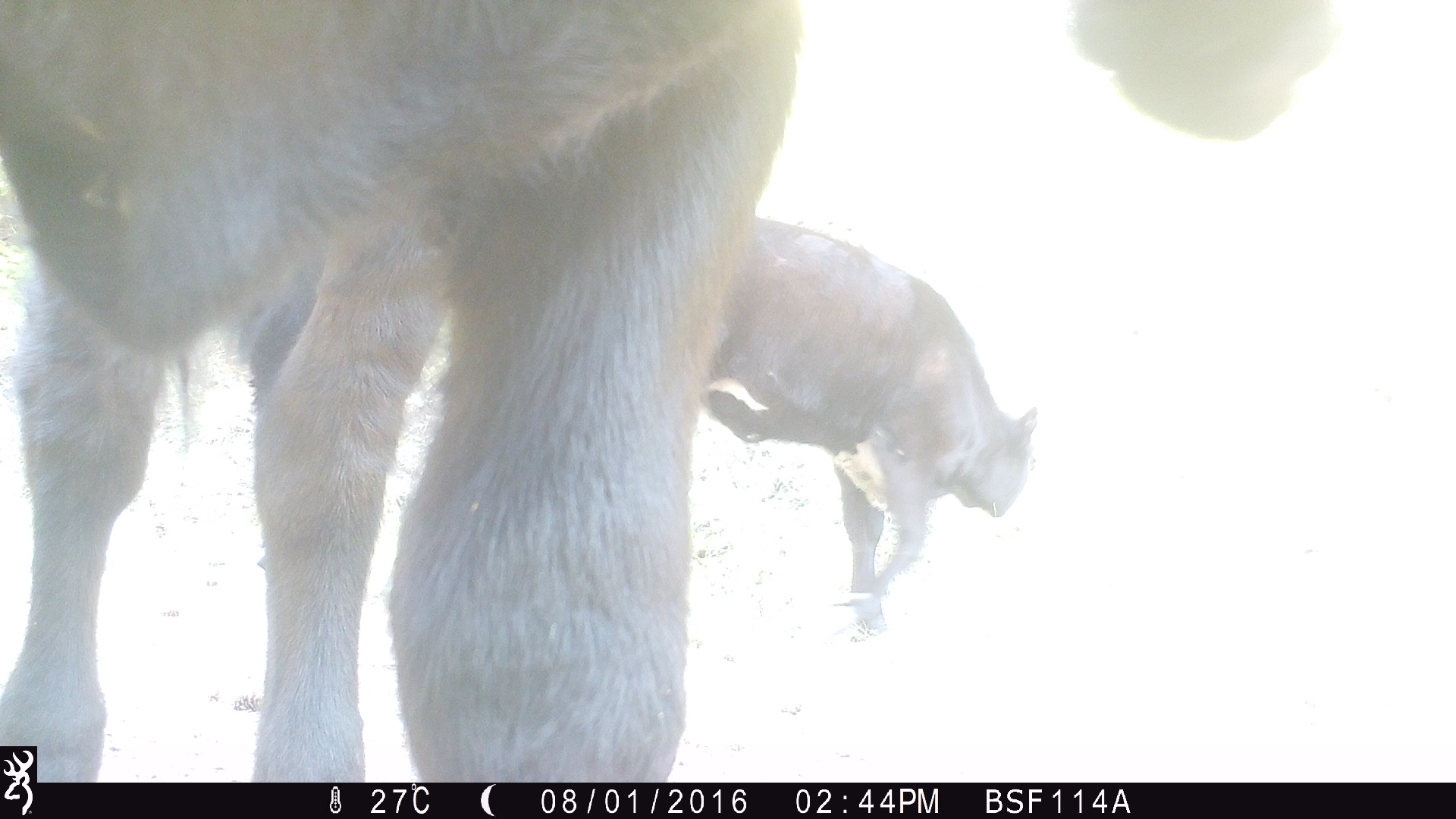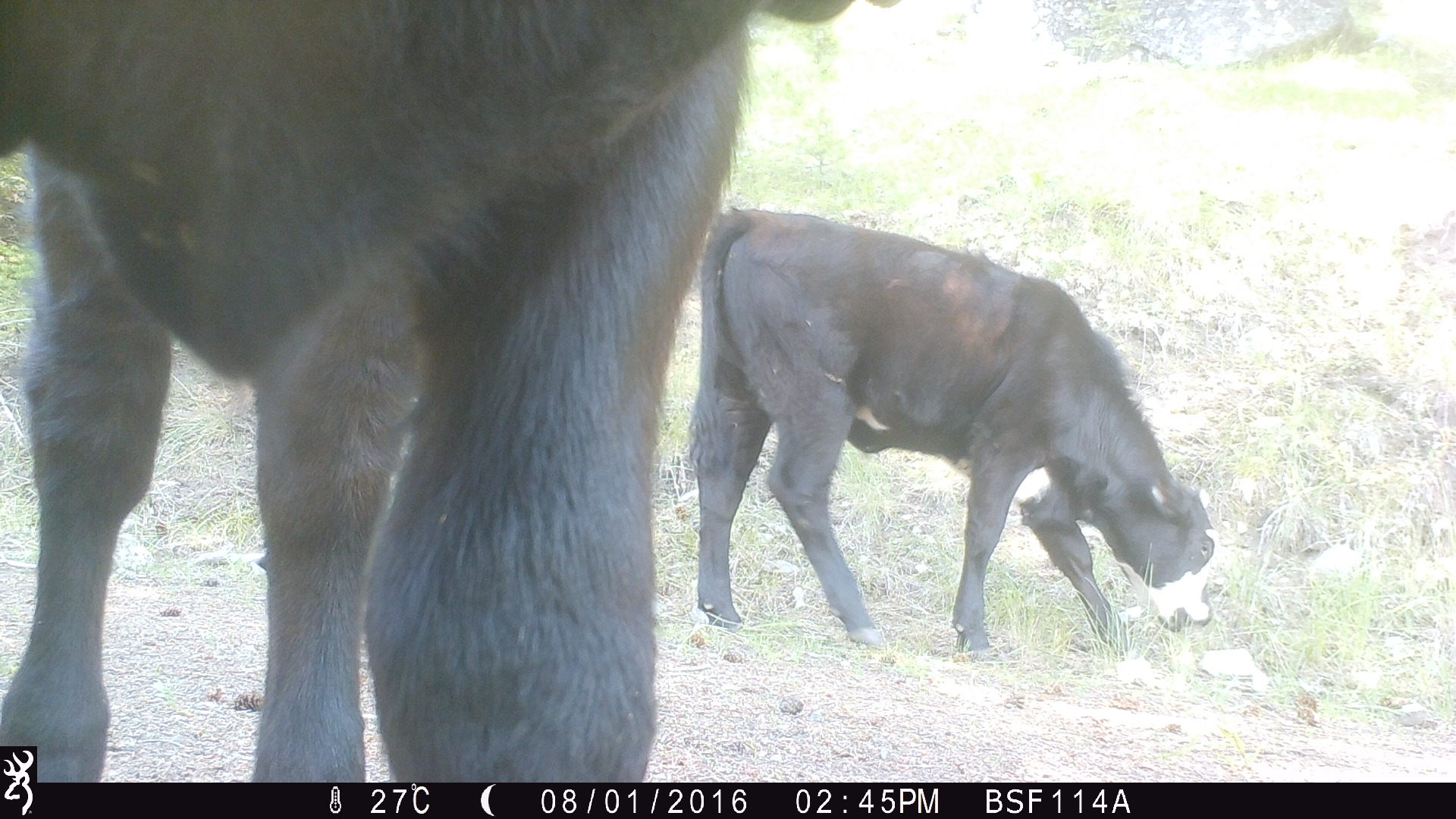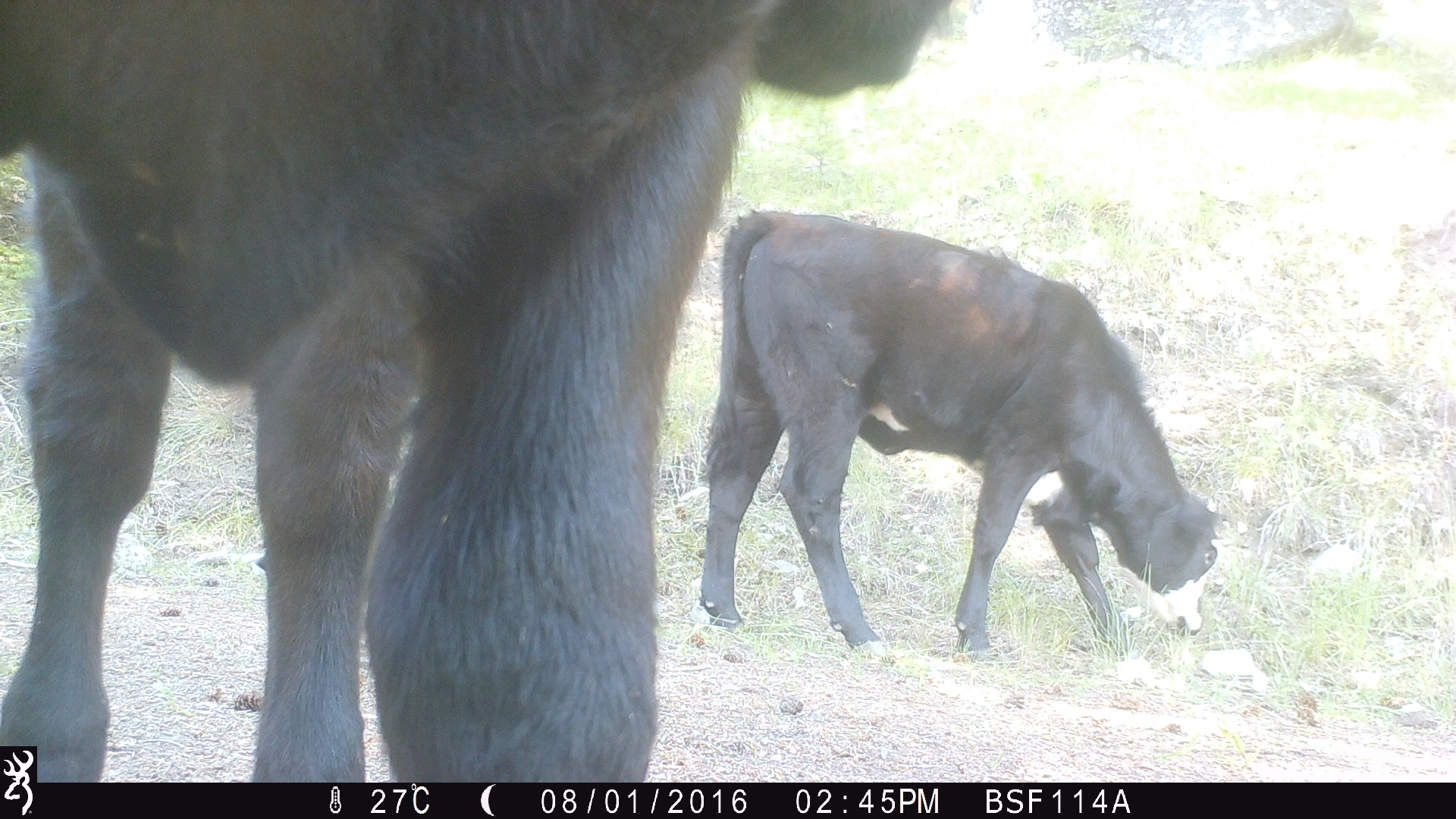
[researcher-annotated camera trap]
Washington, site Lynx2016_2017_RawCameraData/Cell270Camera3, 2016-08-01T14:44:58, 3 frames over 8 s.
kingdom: Animalia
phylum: Chordata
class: Mammalia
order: Artiodactyla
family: Bovidae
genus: Bos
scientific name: Bos taurus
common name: domestic cattle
Domestic cattle (Bos taurus). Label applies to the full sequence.